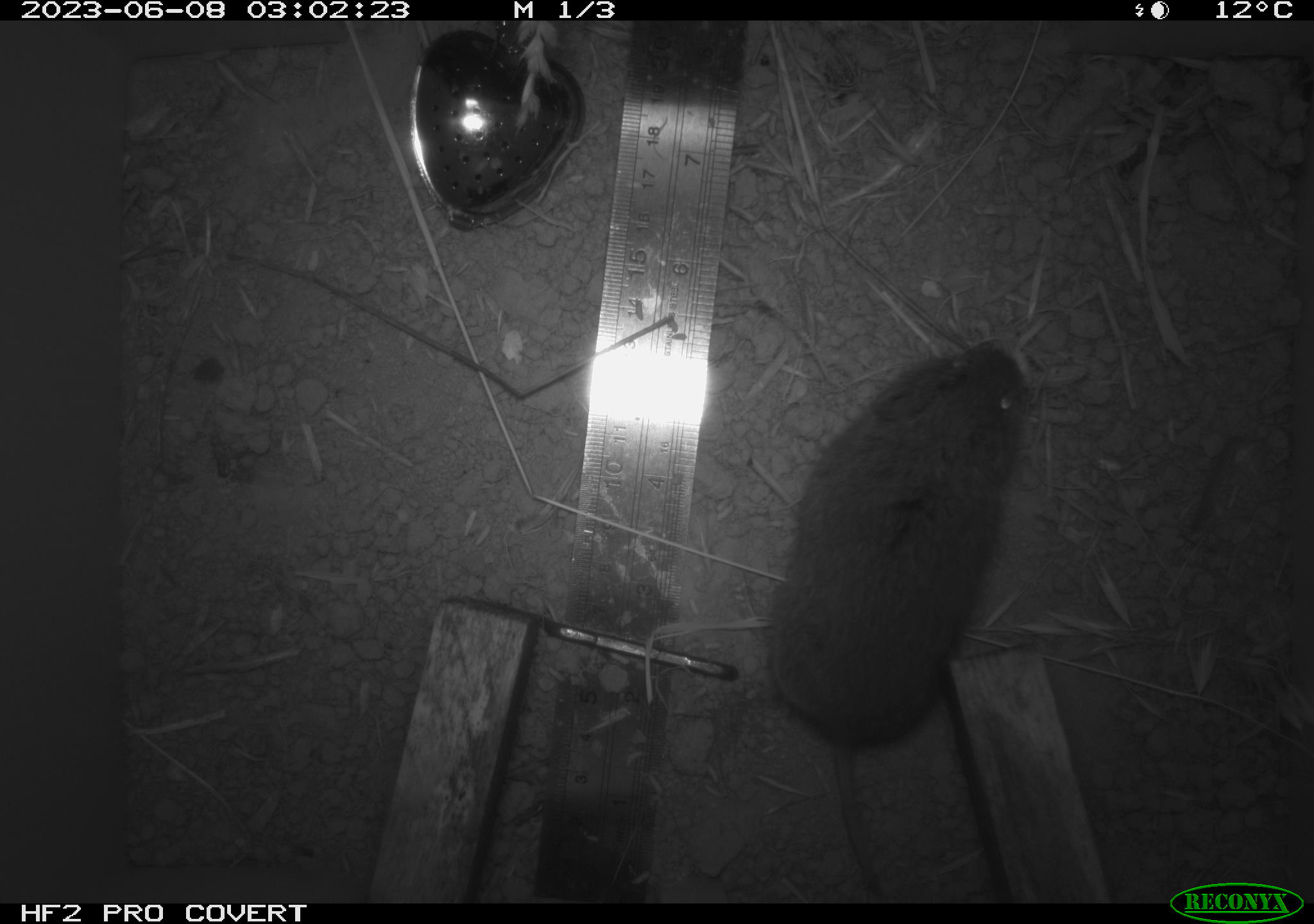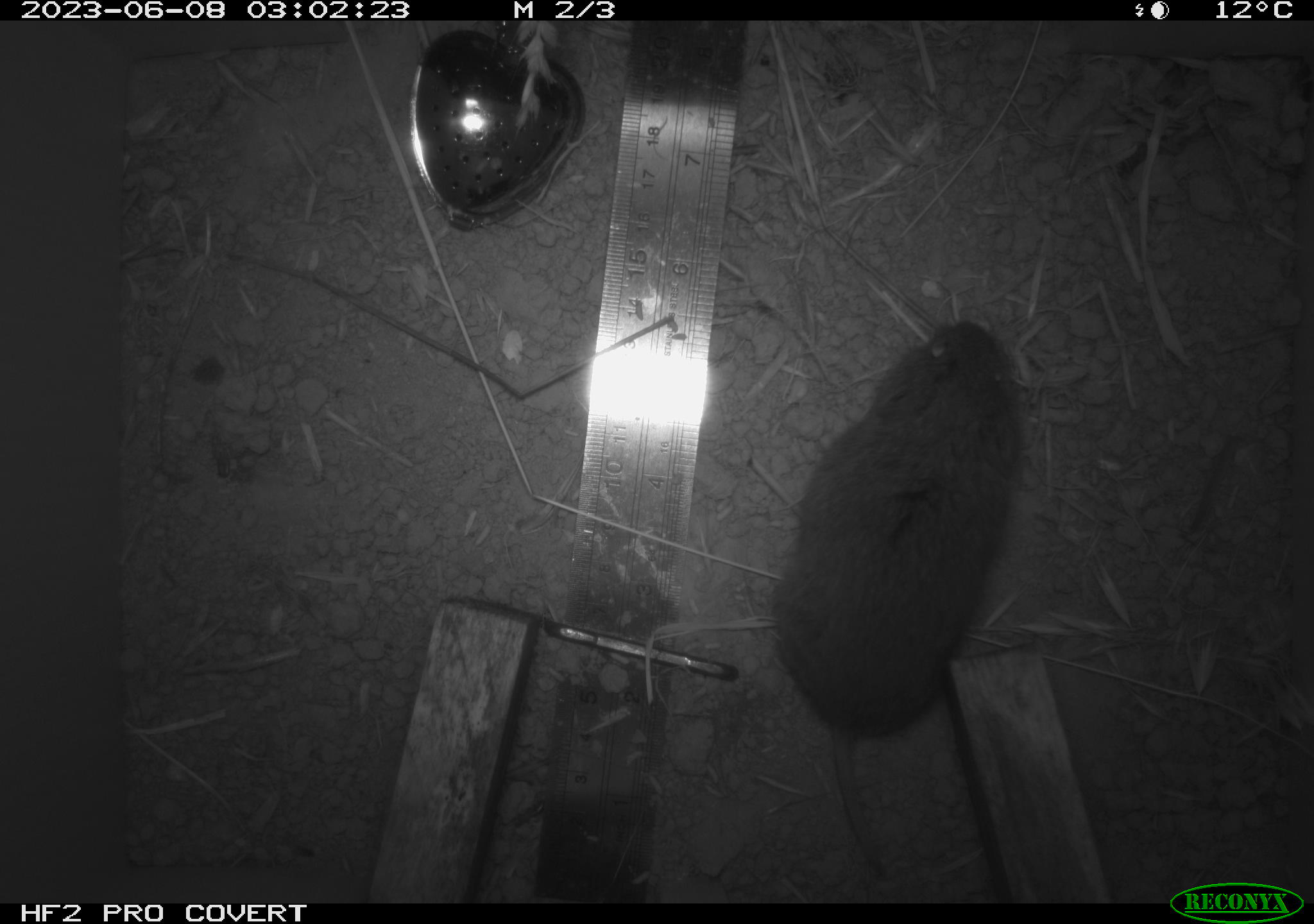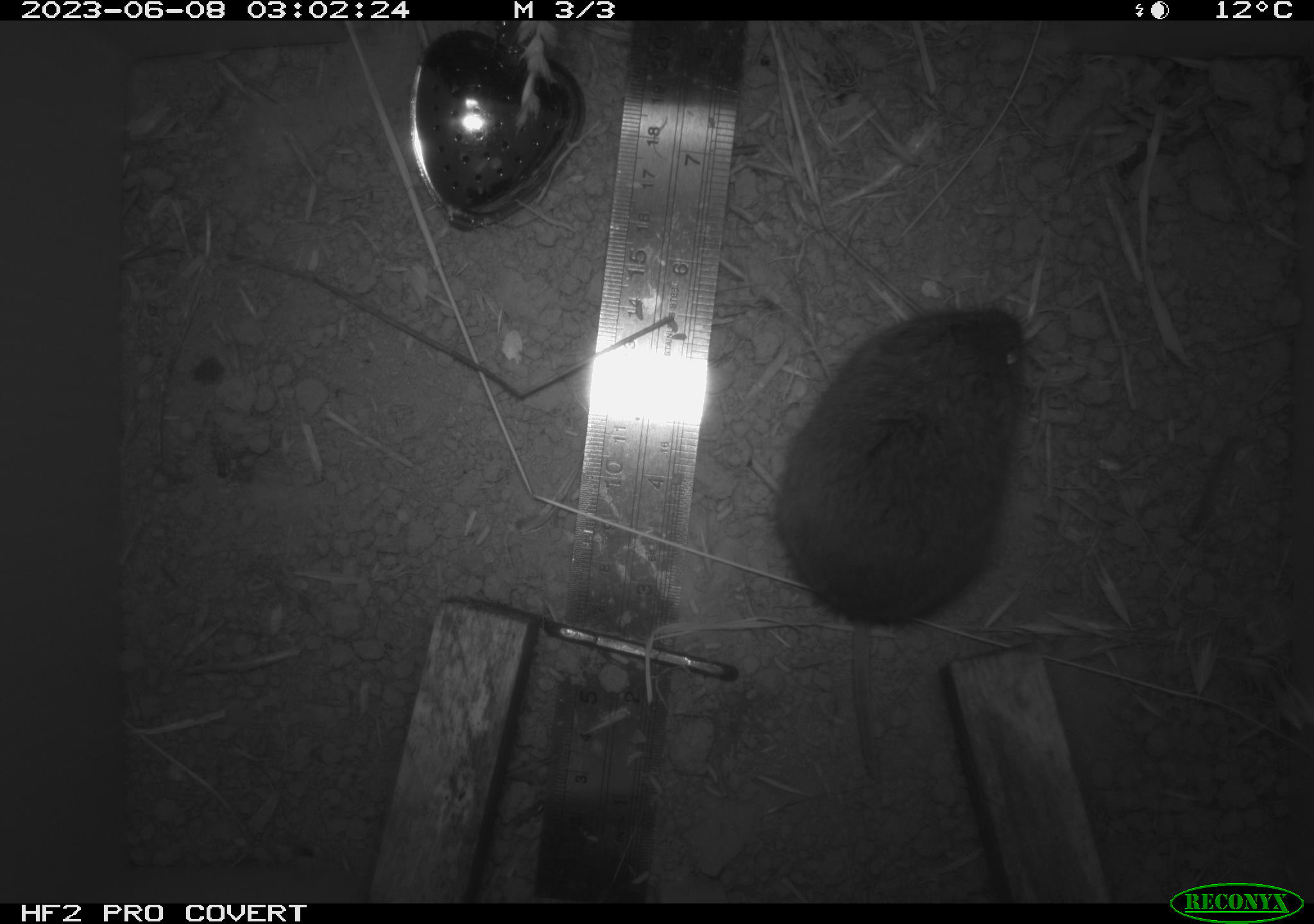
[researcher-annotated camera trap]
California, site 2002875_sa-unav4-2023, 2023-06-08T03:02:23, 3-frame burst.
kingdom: Animalia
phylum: Chordata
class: Mammalia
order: Rodentia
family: Cricetidae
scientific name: Arvicolinae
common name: voles, lemmings, and muskrats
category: arvicolinae subfamily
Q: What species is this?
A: Arvicolinae subfamily (voles, lemmings, and muskrats) (Arvicolinae).